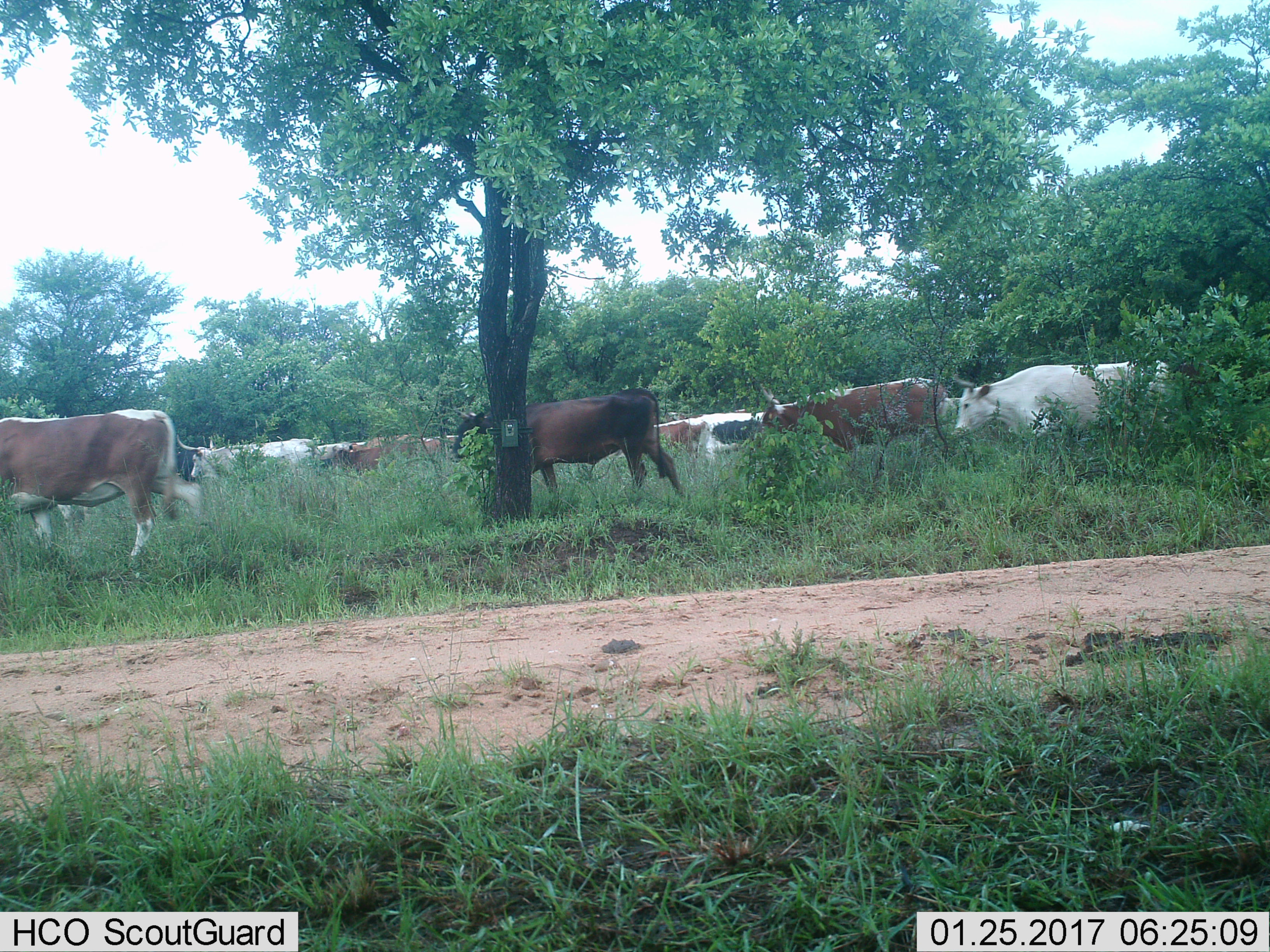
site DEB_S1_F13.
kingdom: Animalia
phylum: Chordata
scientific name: Vertebrata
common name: domestic animal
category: domesticanimal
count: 11-50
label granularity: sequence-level